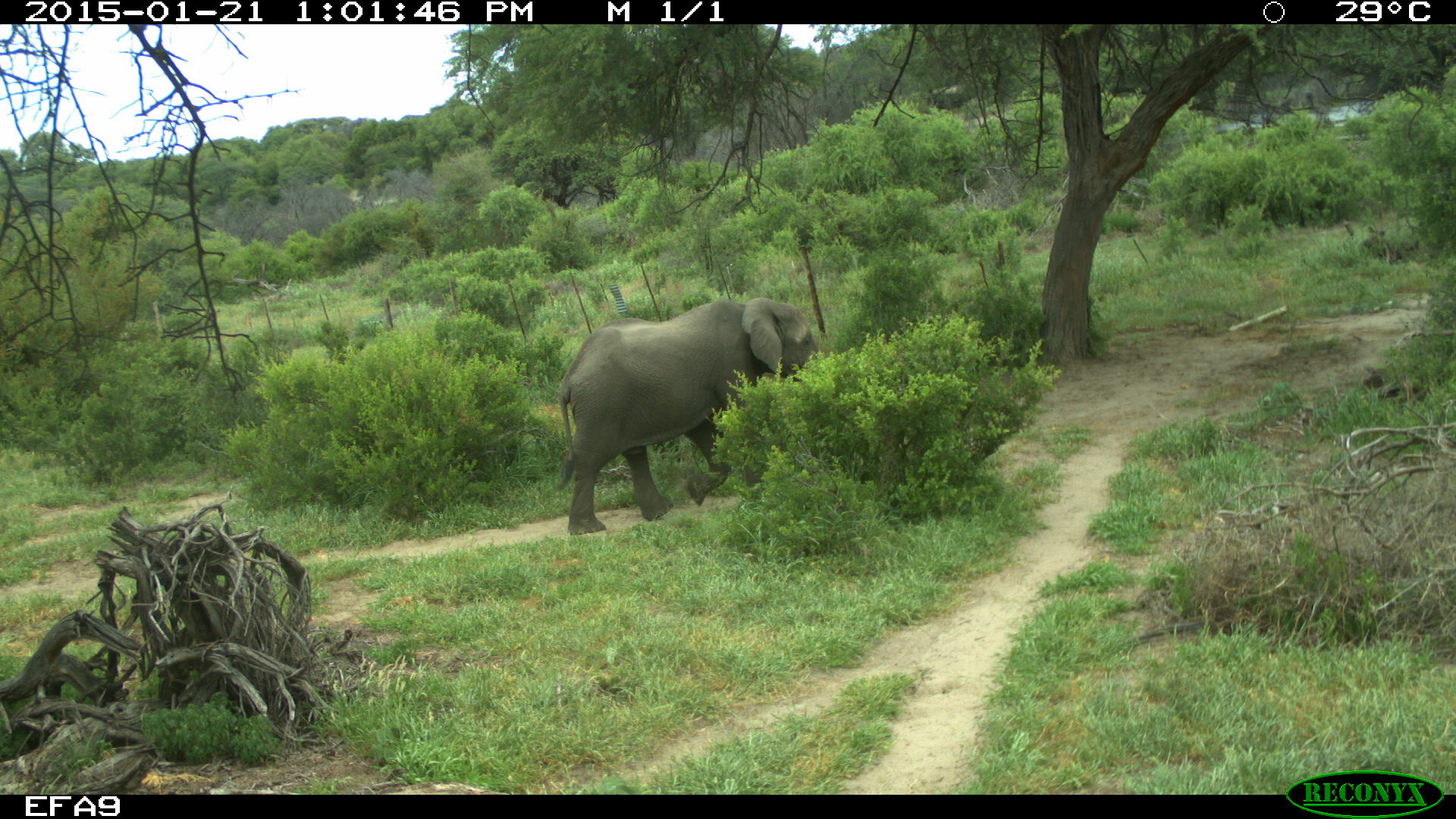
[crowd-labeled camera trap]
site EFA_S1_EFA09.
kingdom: Animalia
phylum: Chordata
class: Mammalia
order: Proboscidea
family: Elephantidae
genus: Loxodonta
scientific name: Loxodonta africana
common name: african bush elephant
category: elephant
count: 1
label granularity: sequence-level